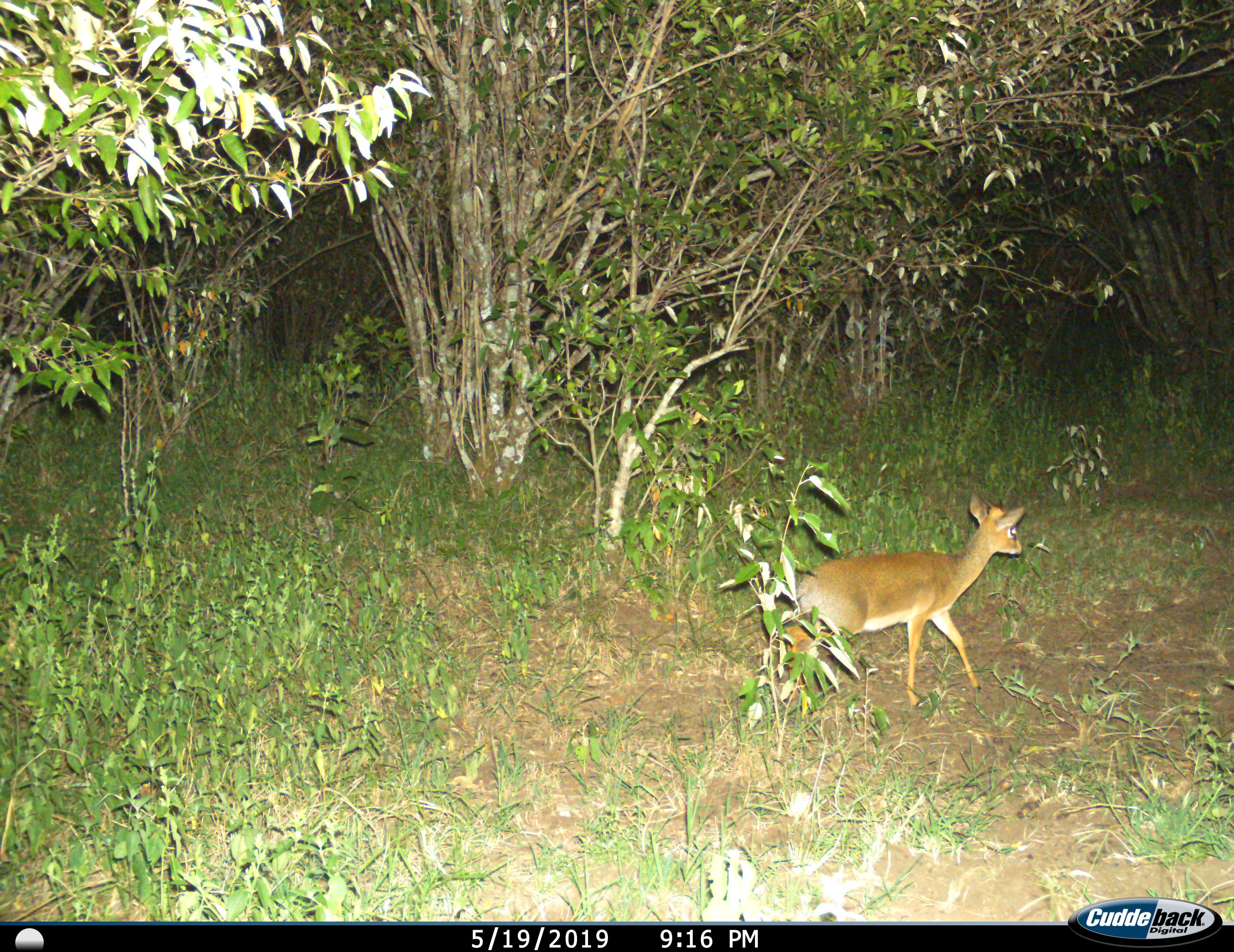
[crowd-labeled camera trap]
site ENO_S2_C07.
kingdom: Animalia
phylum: Chordata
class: Mammalia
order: Artiodactyla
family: Bovidae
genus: Madoqua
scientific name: Madoqua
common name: dik-dik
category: dikdik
Dikdik (dik-dik) (Madoqua), count 1. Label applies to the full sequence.